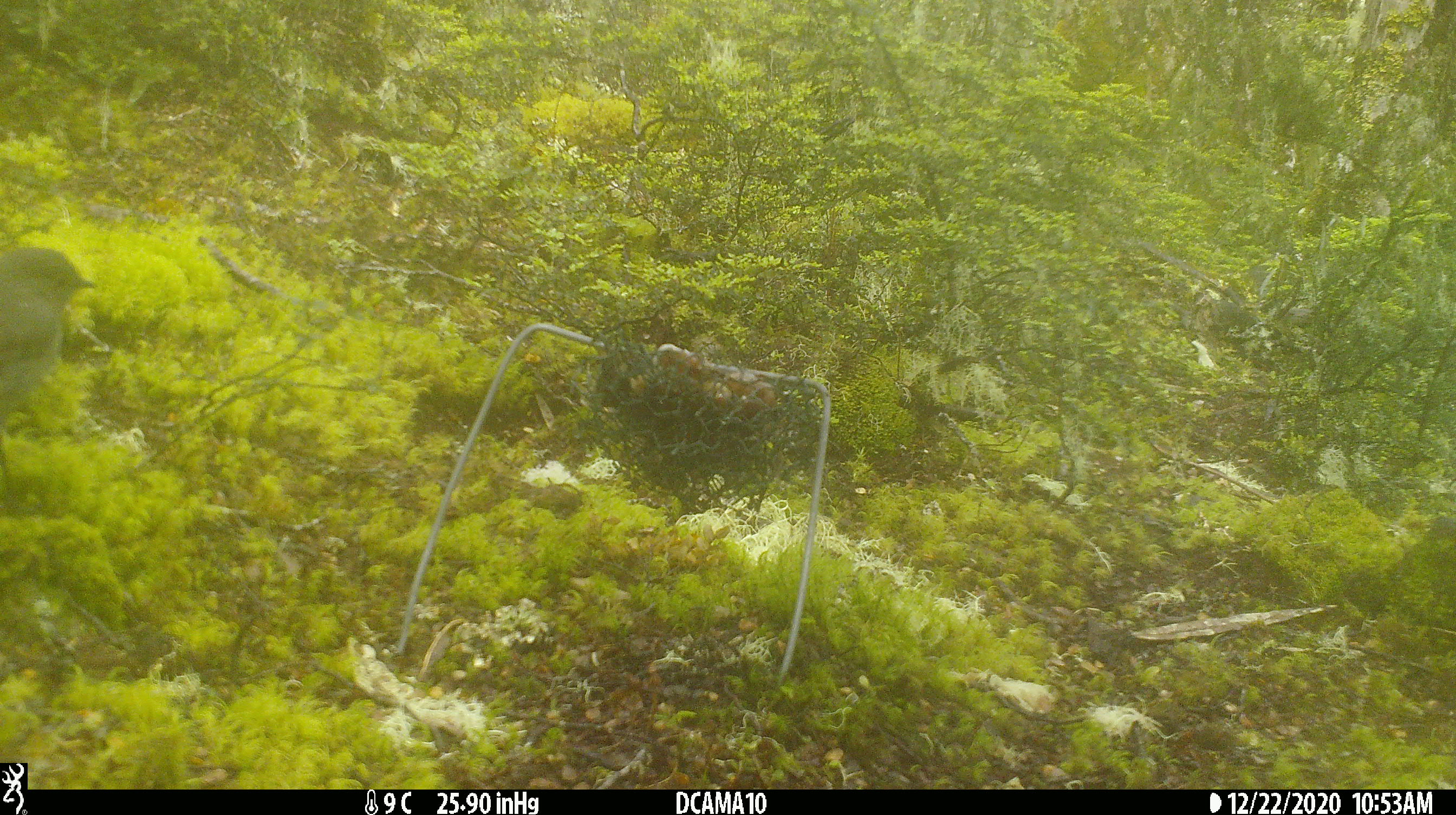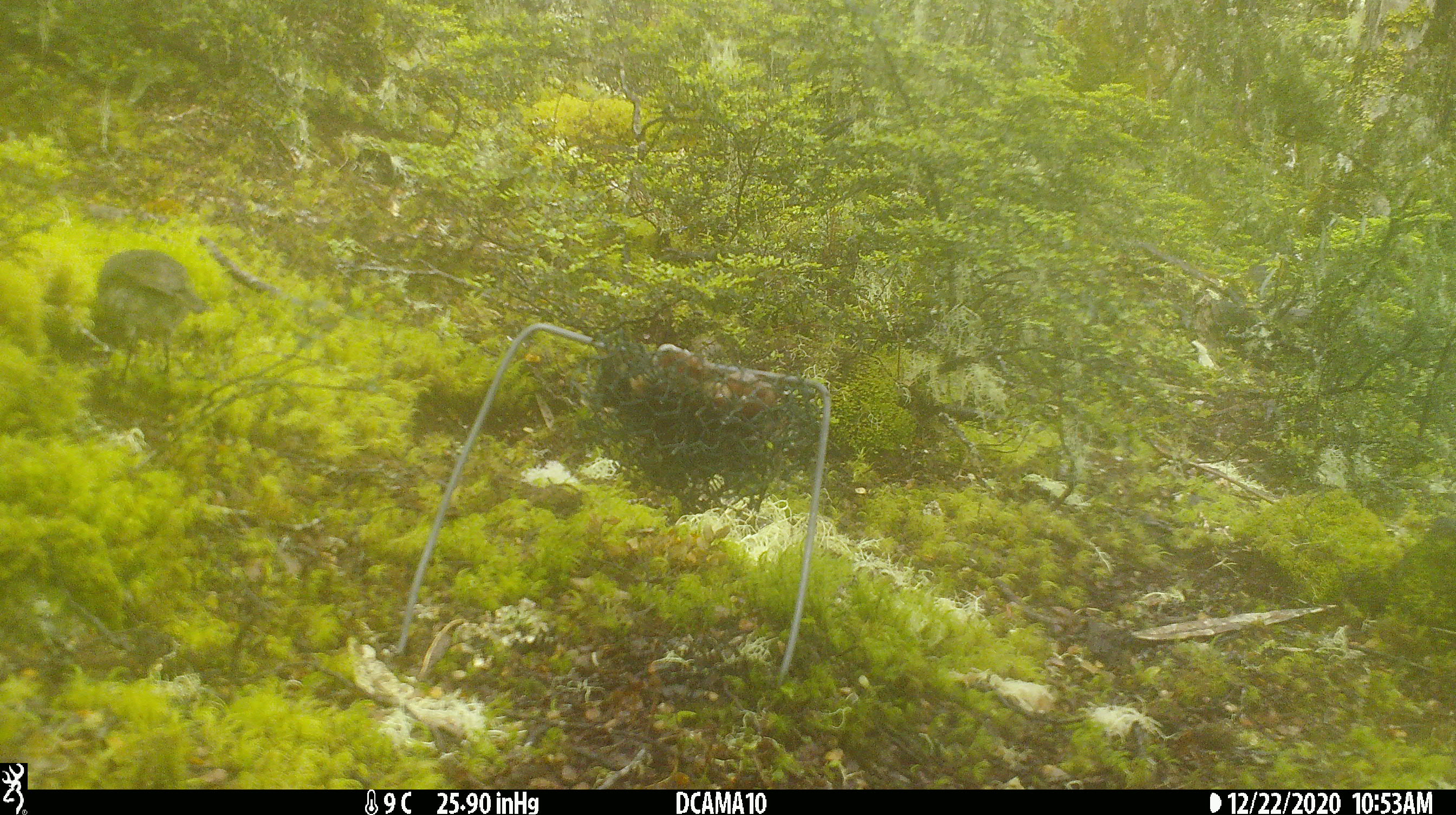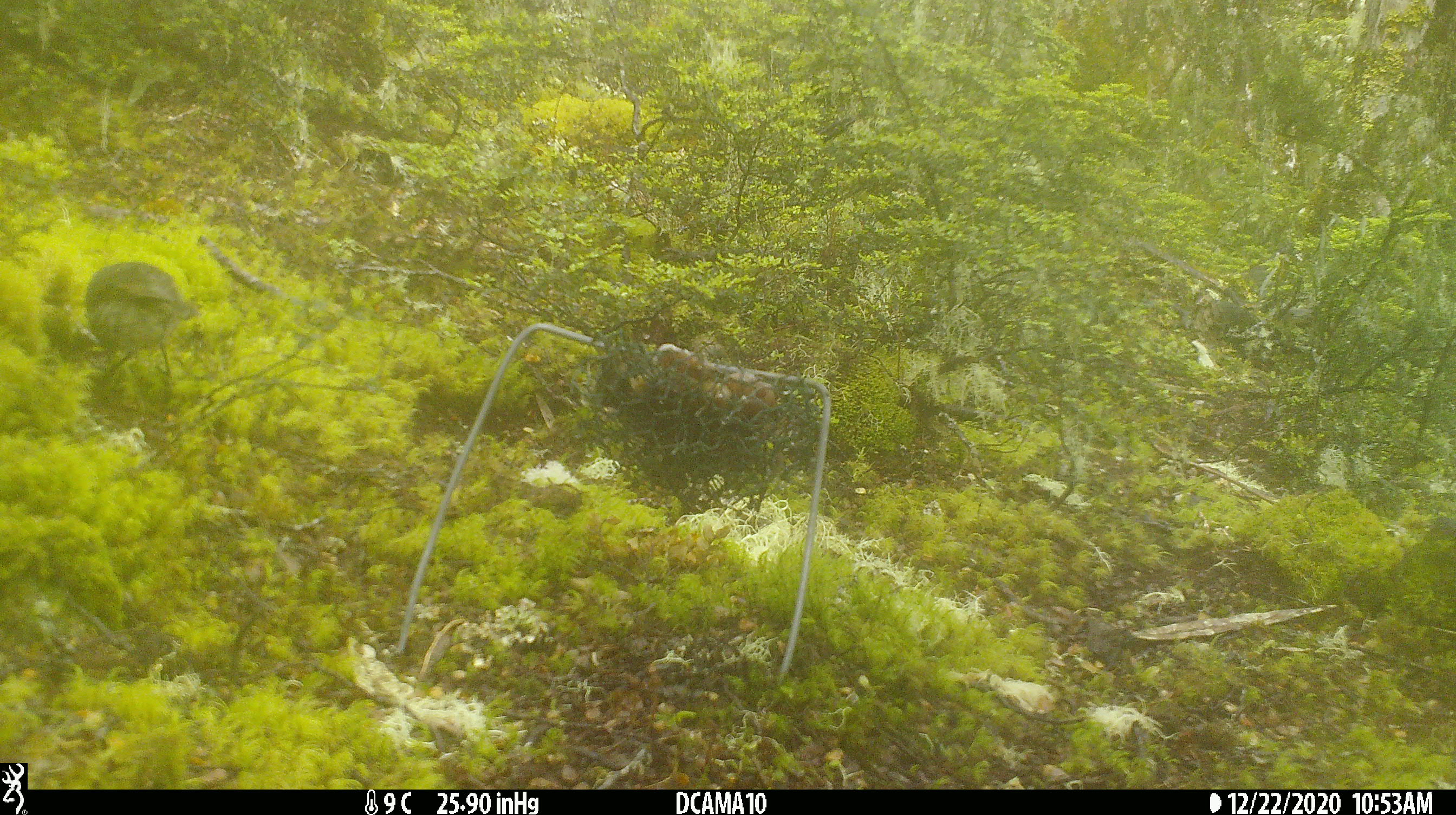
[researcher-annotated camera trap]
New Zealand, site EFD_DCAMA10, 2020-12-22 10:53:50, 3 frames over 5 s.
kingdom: Animalia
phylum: Chordata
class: Aves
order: Passeriformes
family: Petroicidae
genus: Petroica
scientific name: Petroica australis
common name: new zealand robin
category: robin